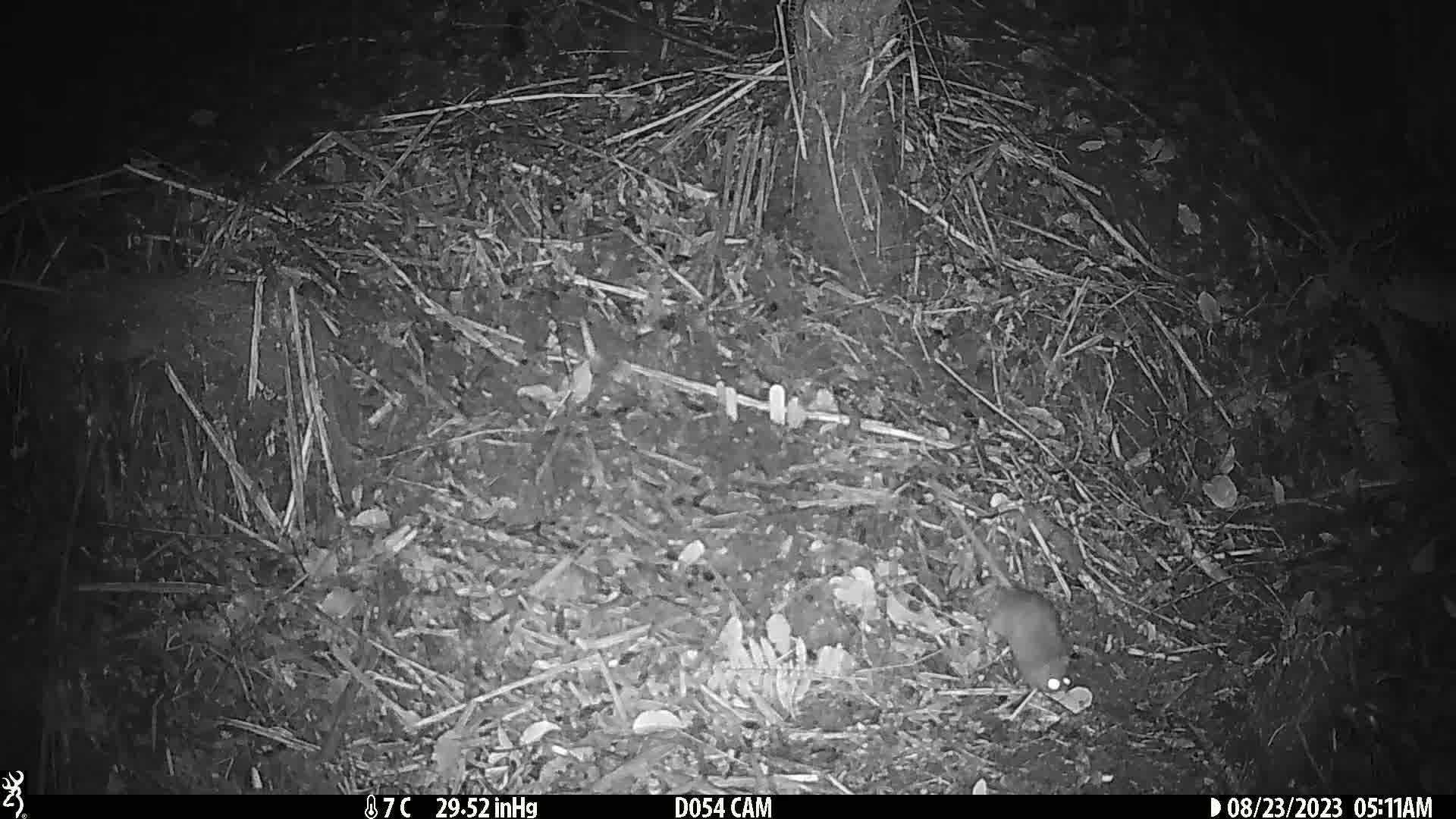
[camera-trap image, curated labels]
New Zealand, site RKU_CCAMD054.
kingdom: Animalia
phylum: Chordata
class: Mammalia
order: Rodentia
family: Muridae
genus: Rattus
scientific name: Rattus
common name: rat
Rat (Rattus).